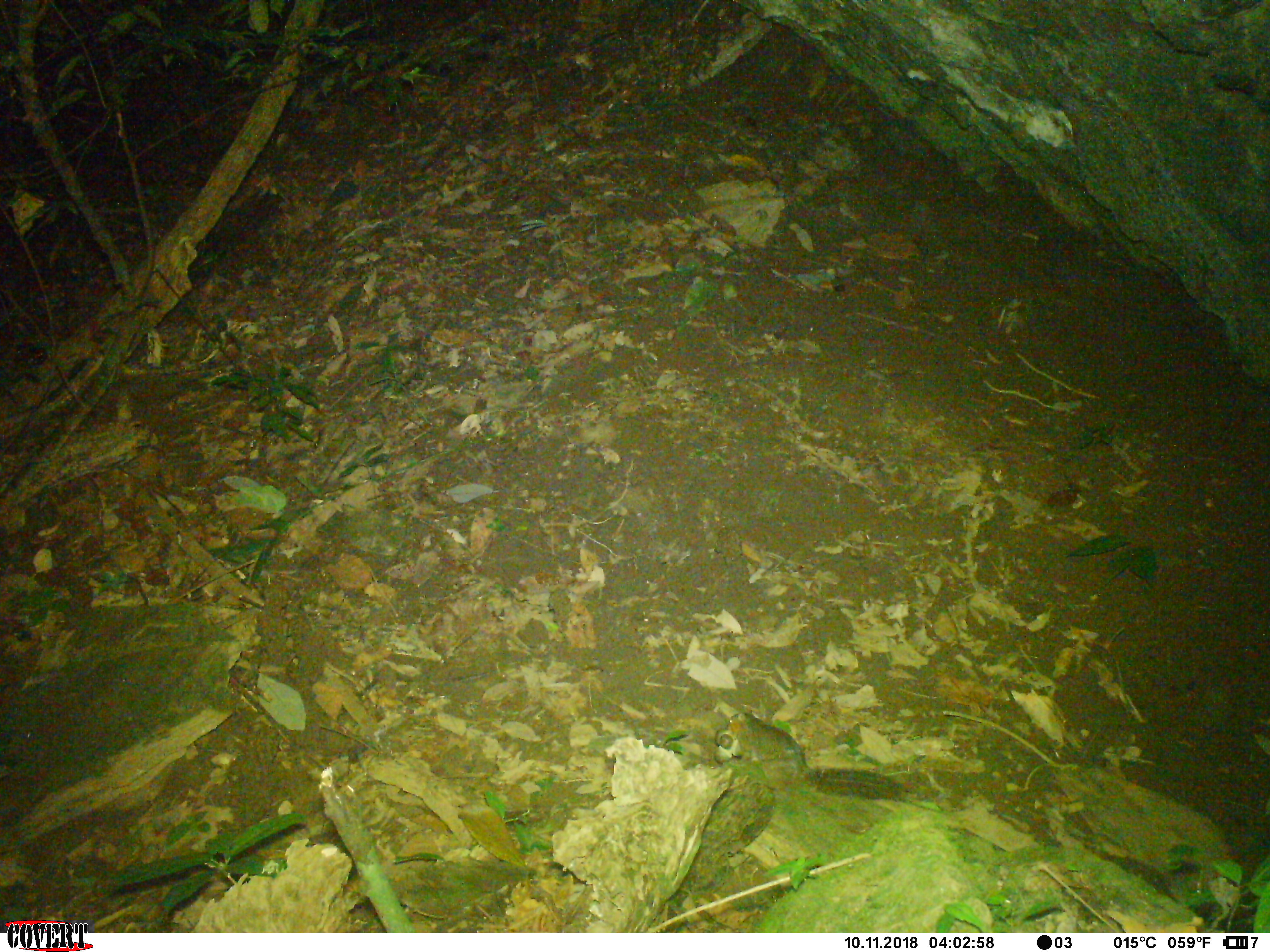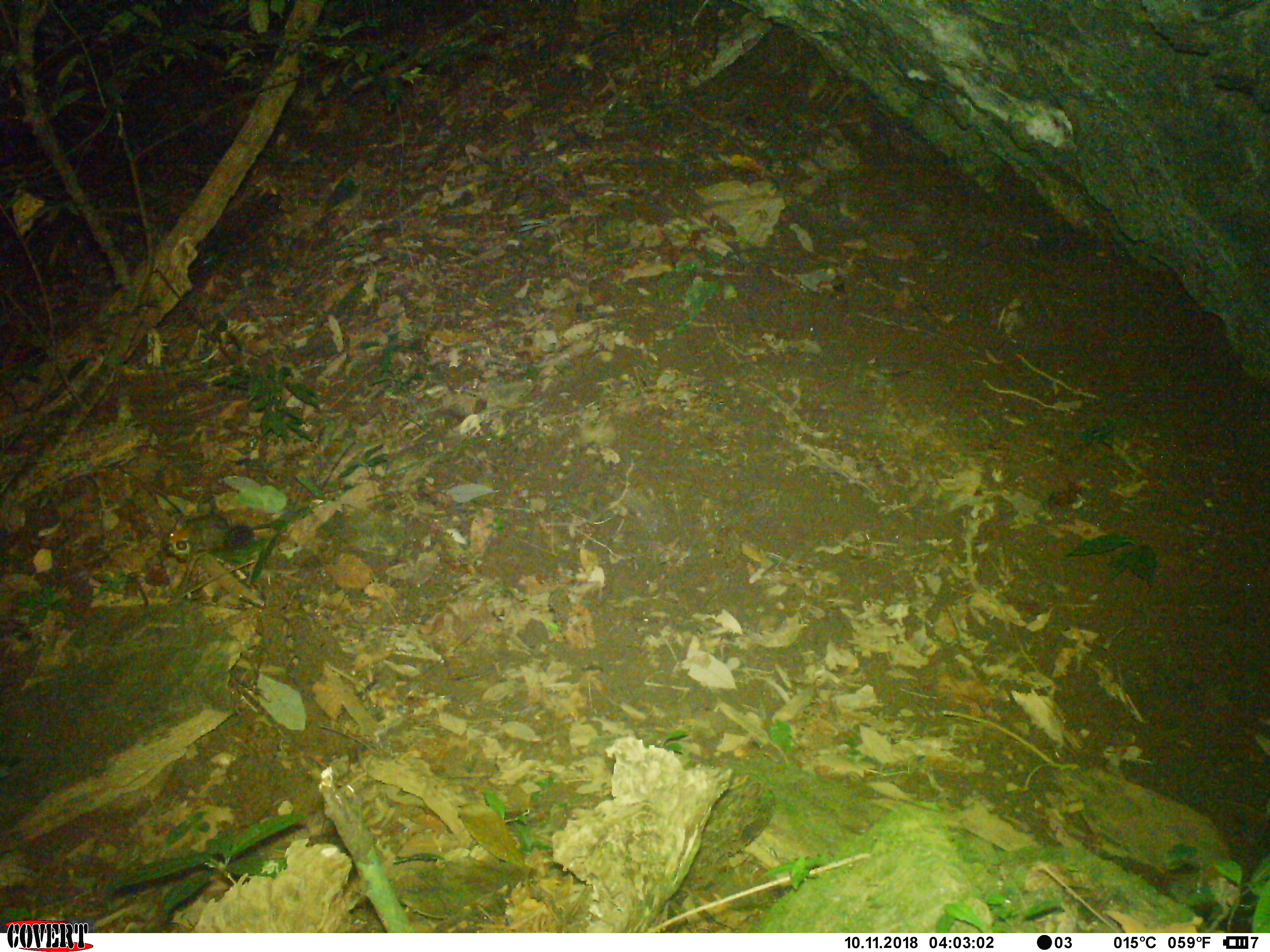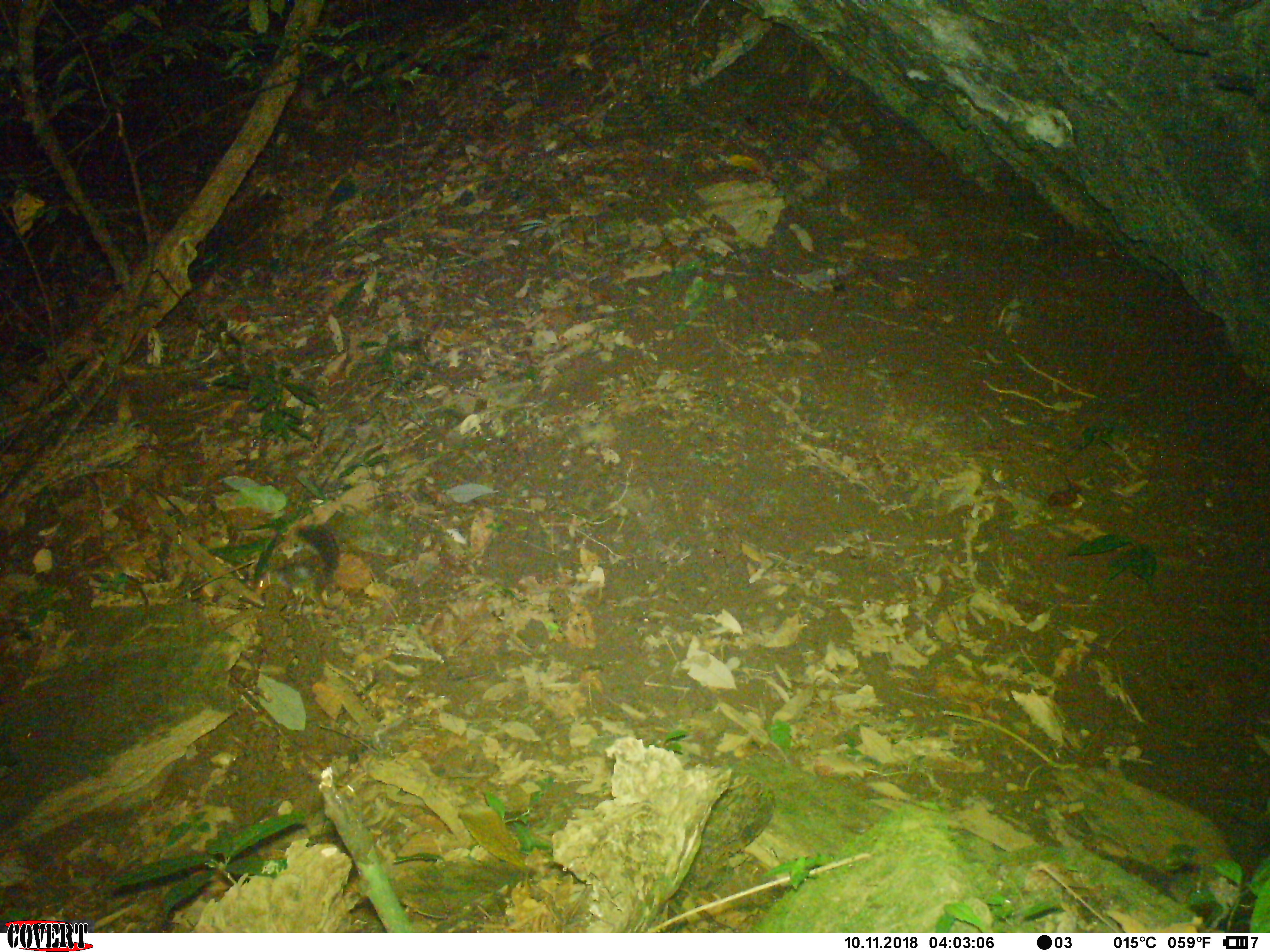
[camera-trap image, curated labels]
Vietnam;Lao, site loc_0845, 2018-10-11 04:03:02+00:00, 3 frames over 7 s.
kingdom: Animalia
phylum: Chordata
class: Mammalia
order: Rodentia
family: Sciuridae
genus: Dremomys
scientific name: Dremomys rufigenis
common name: red-cheeked squirrel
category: red cheeked squirrel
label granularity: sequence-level